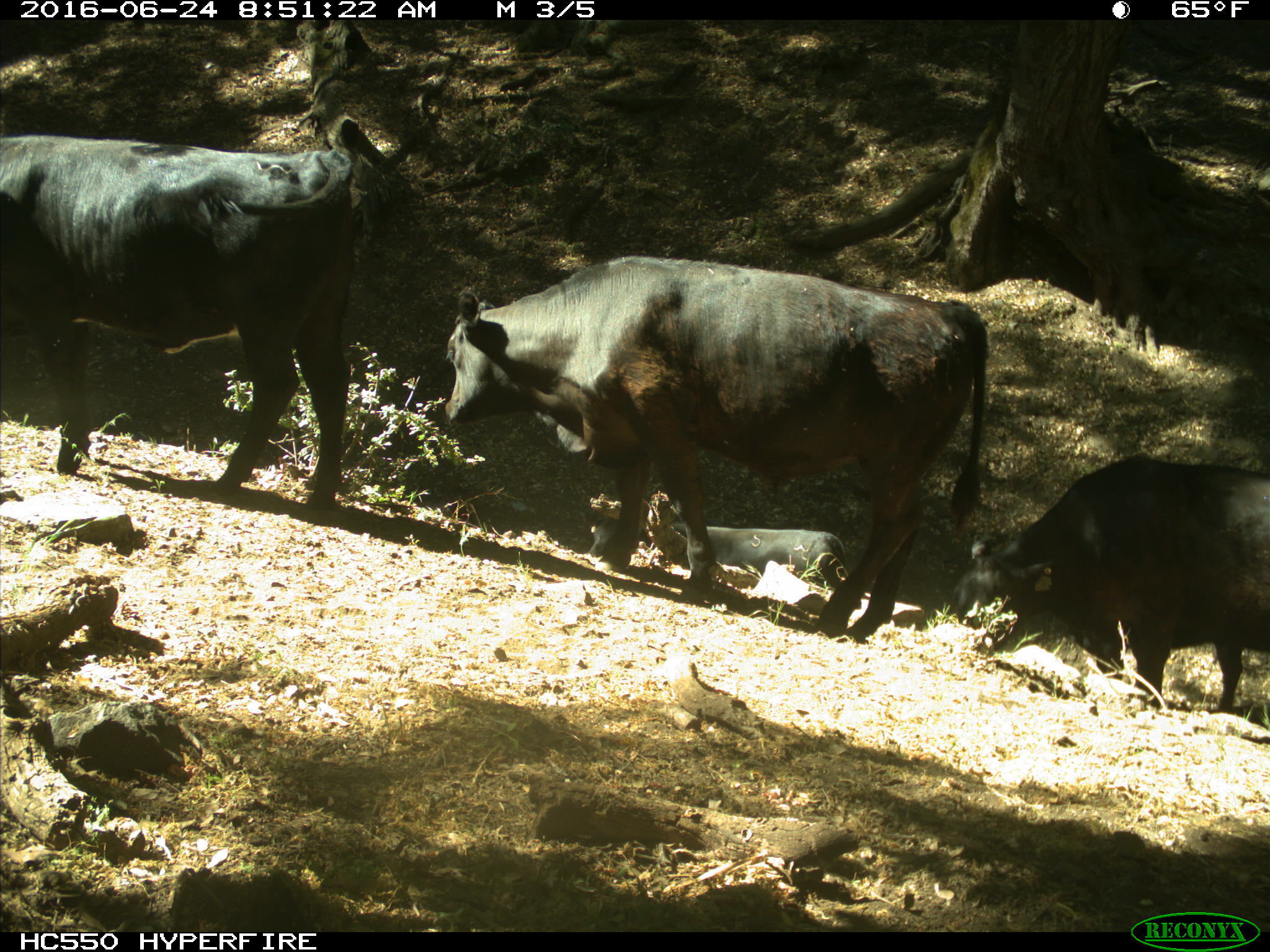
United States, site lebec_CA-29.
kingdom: Animalia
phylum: Chordata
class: Mammalia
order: Artiodactyla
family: Bovidae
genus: Bos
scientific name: Bos taurus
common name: domestic cow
Bos taurus (domestic cow).